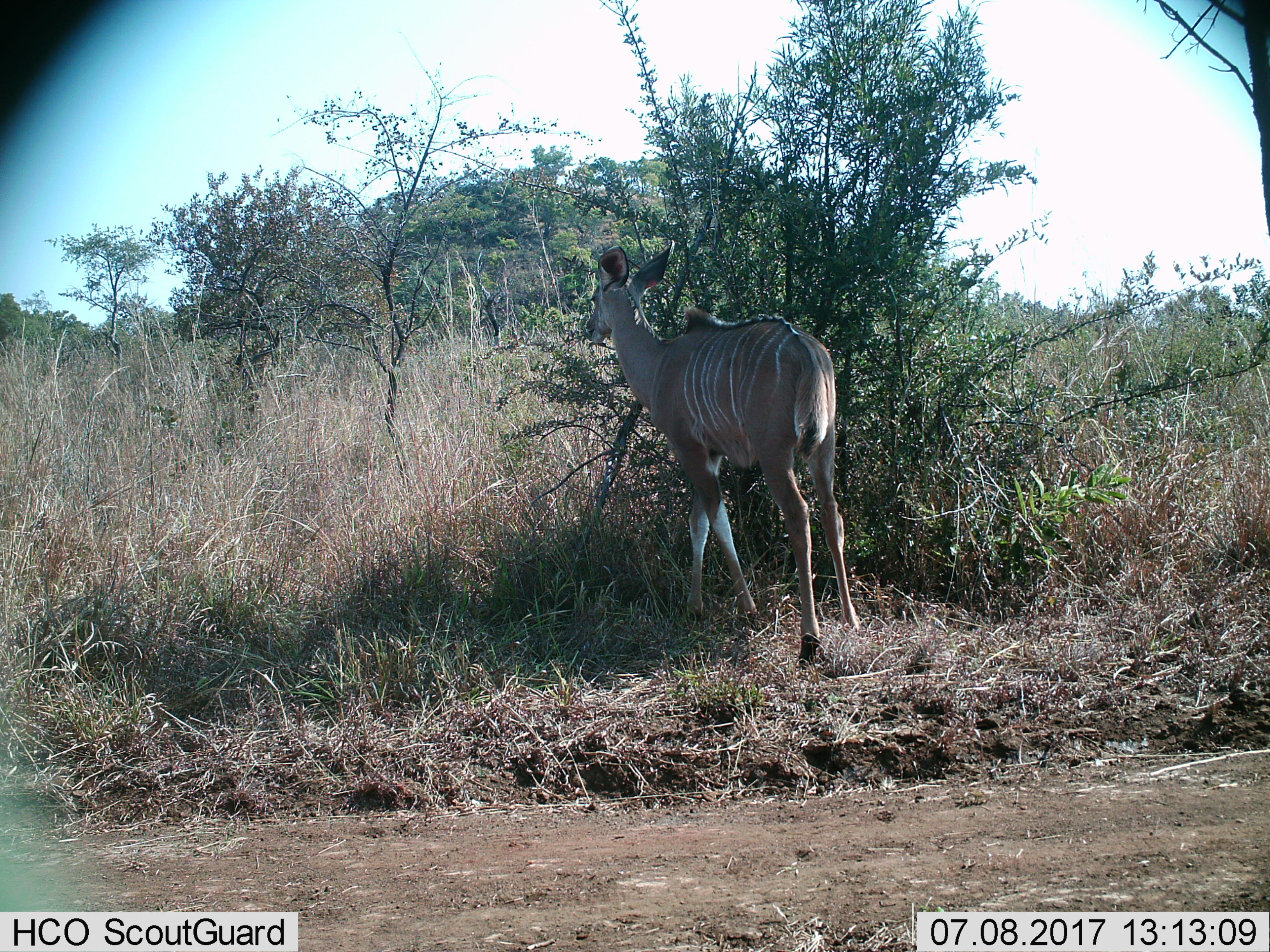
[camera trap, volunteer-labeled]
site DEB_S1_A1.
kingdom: Animalia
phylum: Chordata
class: Mammalia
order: Artiodactyla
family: Bovidae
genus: Tragelaphus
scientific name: Tragelaphus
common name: kudu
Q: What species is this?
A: Kudu (Tragelaphus).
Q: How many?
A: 1.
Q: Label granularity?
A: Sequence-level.